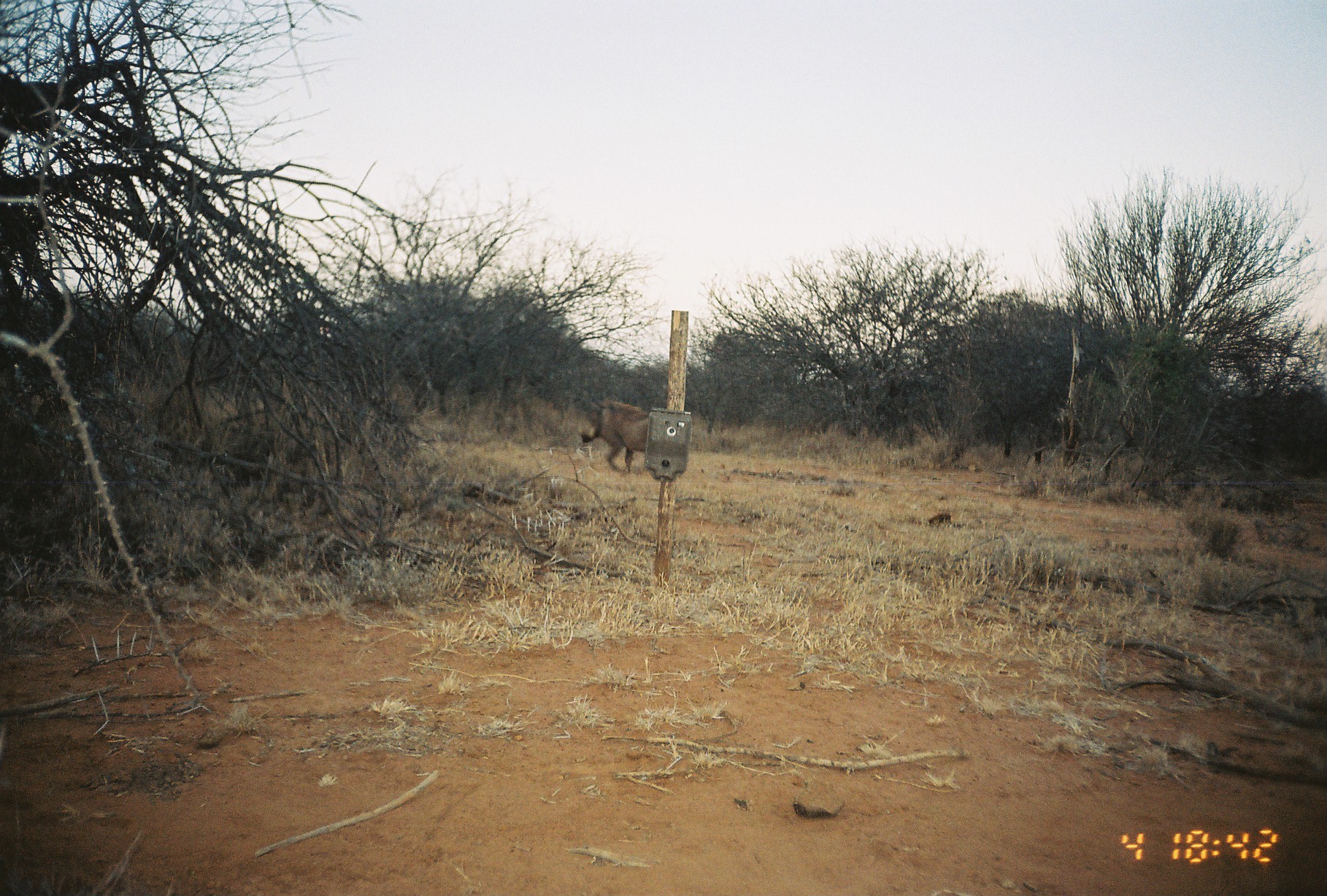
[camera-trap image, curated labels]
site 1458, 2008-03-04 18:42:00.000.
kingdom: Animalia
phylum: Chordata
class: Mammalia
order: Artiodactyla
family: Suidae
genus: Phacochoerus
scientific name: Phacochoerus africanus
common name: common warthog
Phacochoerus africanus (common warthog), count 1.